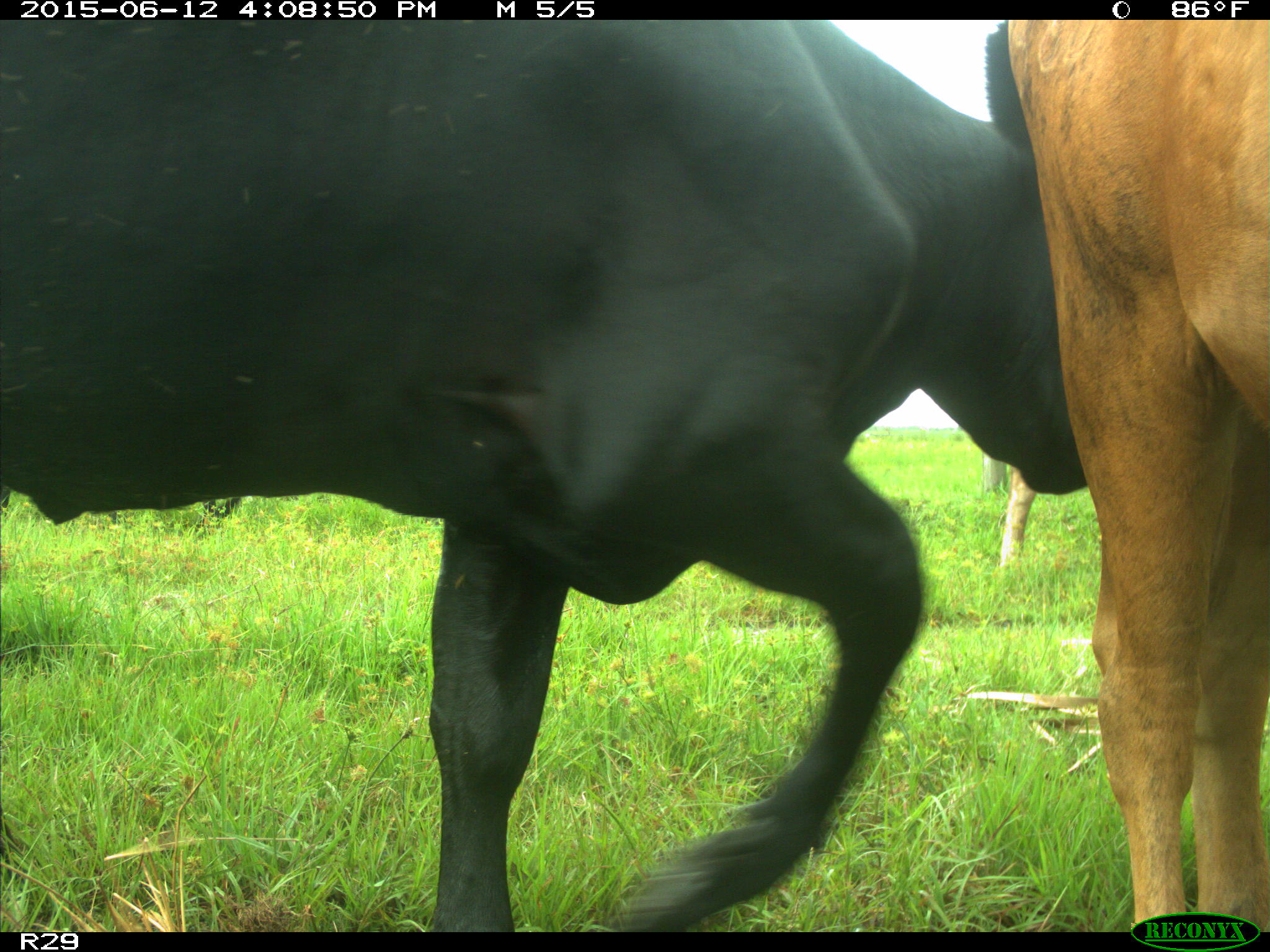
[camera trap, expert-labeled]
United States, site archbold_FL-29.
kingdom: Animalia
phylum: Chordata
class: Mammalia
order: Artiodactyla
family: Bovidae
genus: Bos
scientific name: Bos taurus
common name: domestic cow